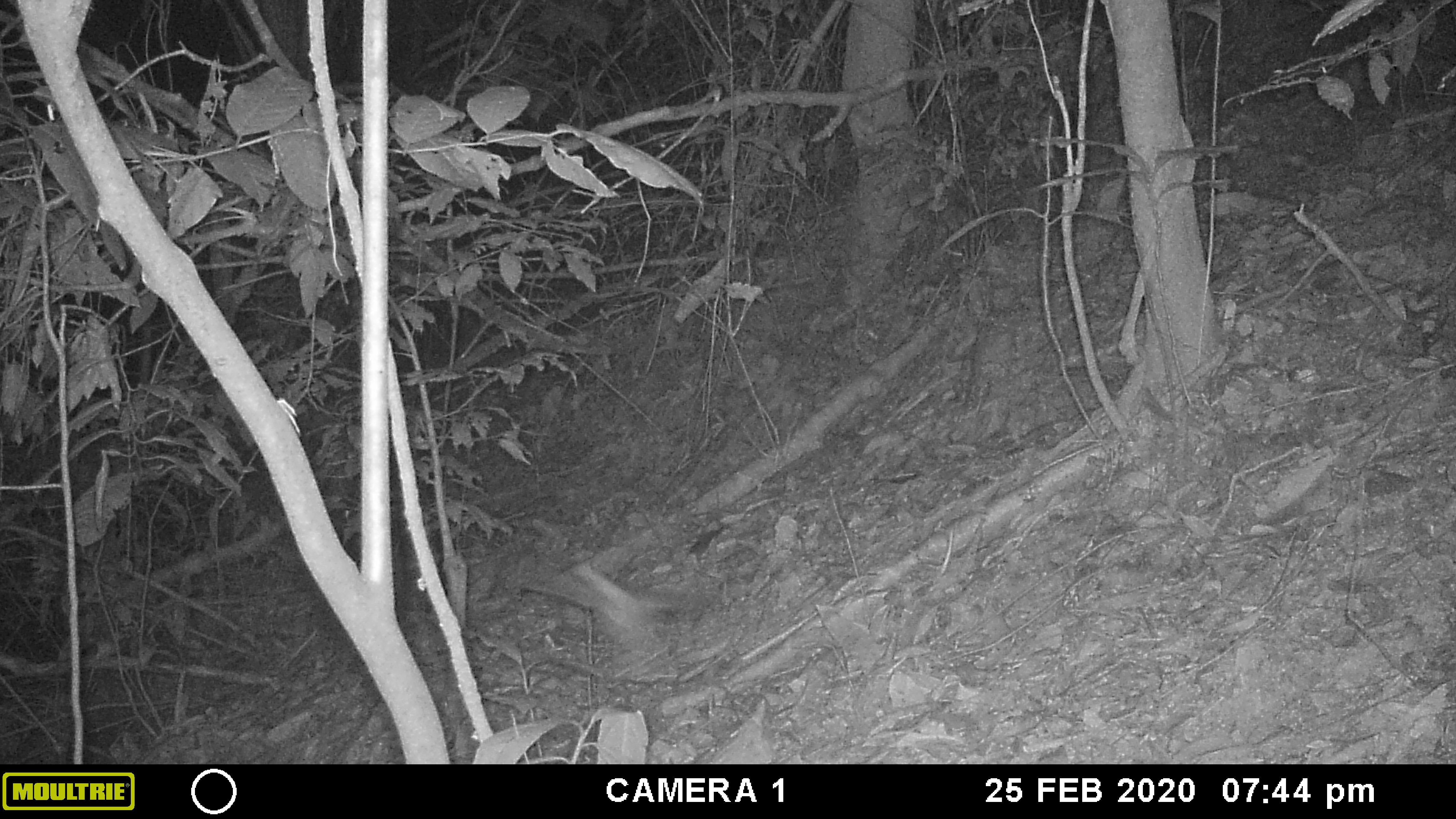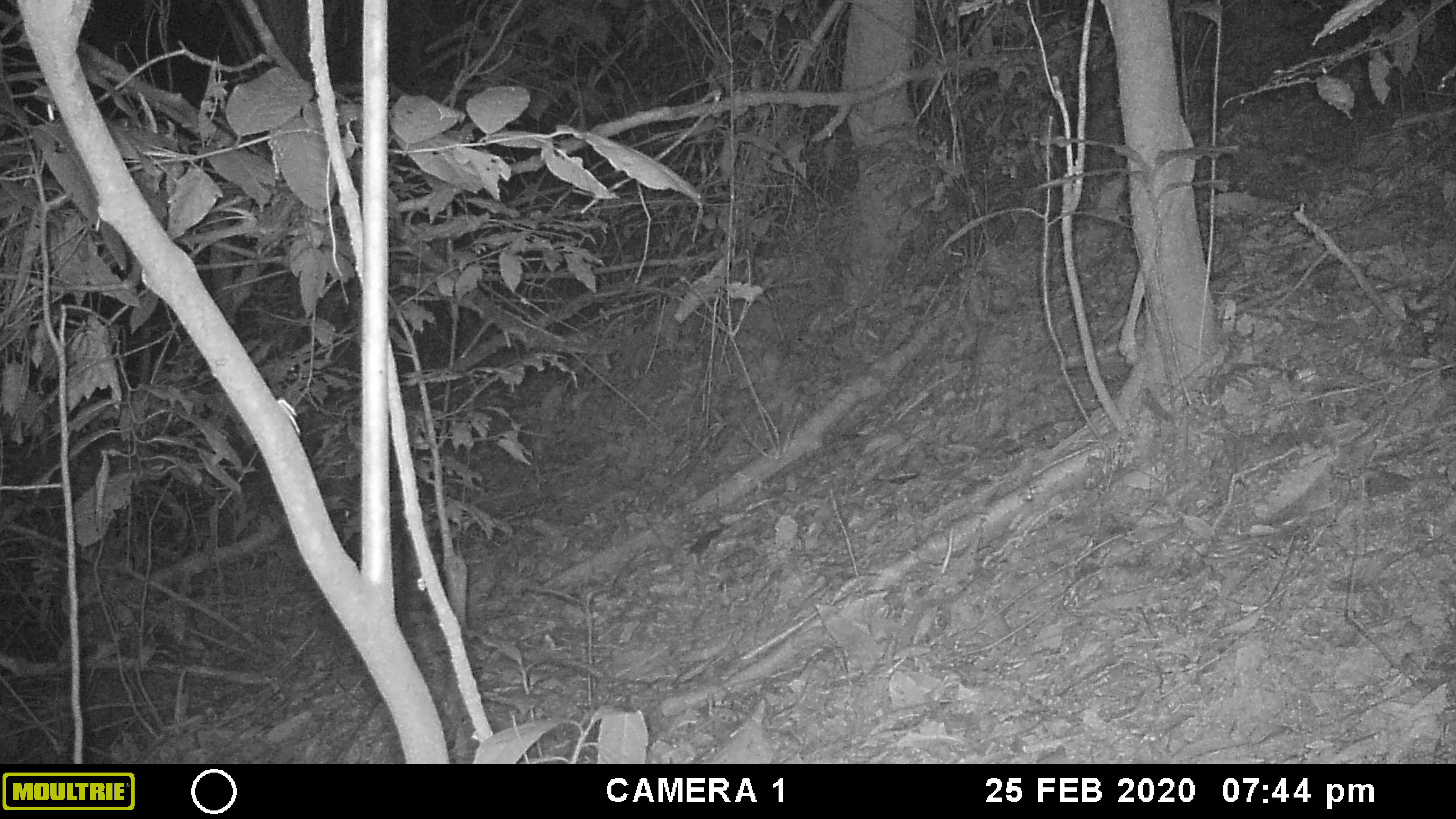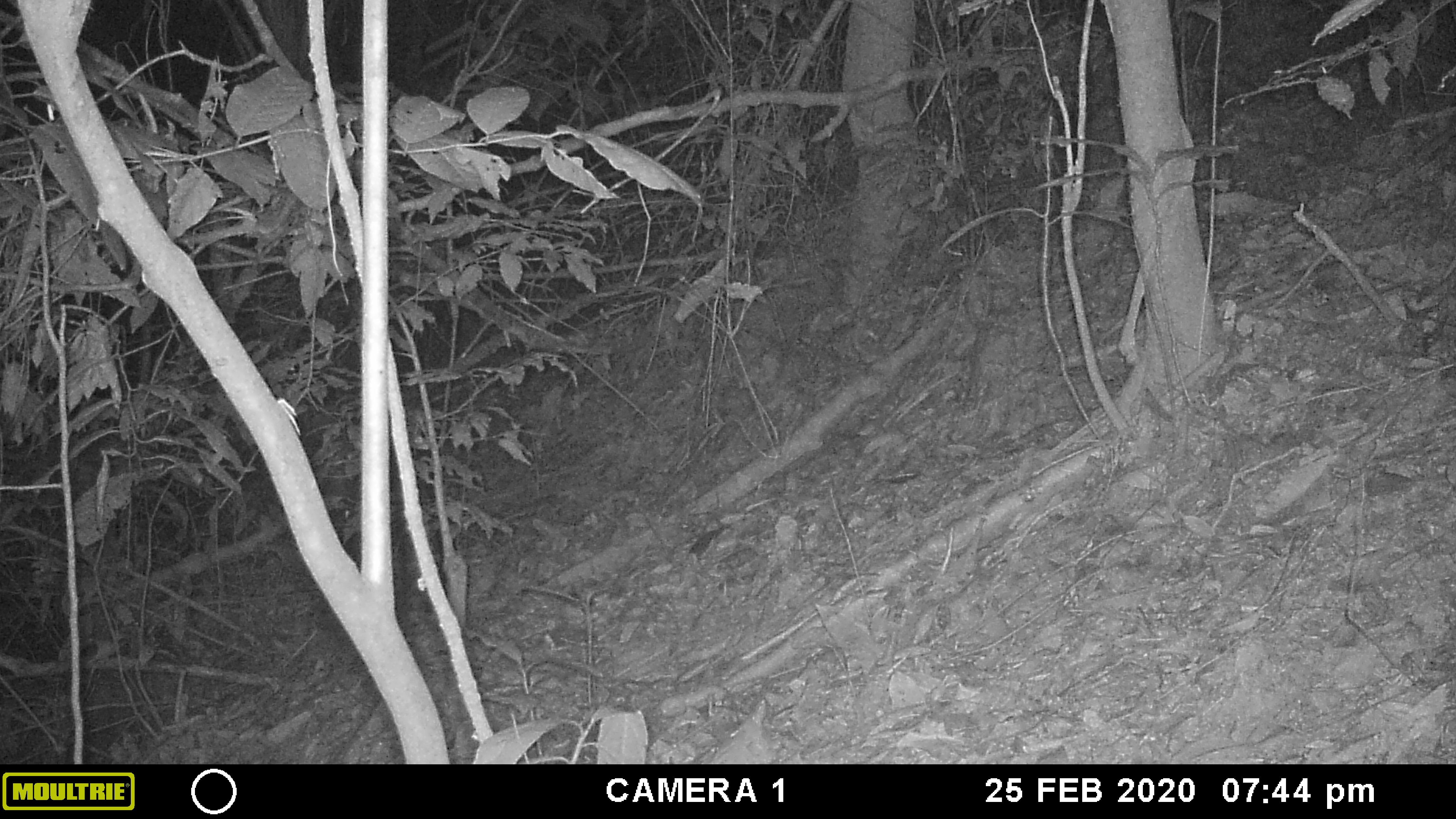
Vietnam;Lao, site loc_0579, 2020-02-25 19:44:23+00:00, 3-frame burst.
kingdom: Animalia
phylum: Chordata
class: Mammalia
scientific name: Mammalia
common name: mammal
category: unidentified small mammal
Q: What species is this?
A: Unidentified small mammal (mammal) (Mammalia).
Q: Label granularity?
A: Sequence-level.